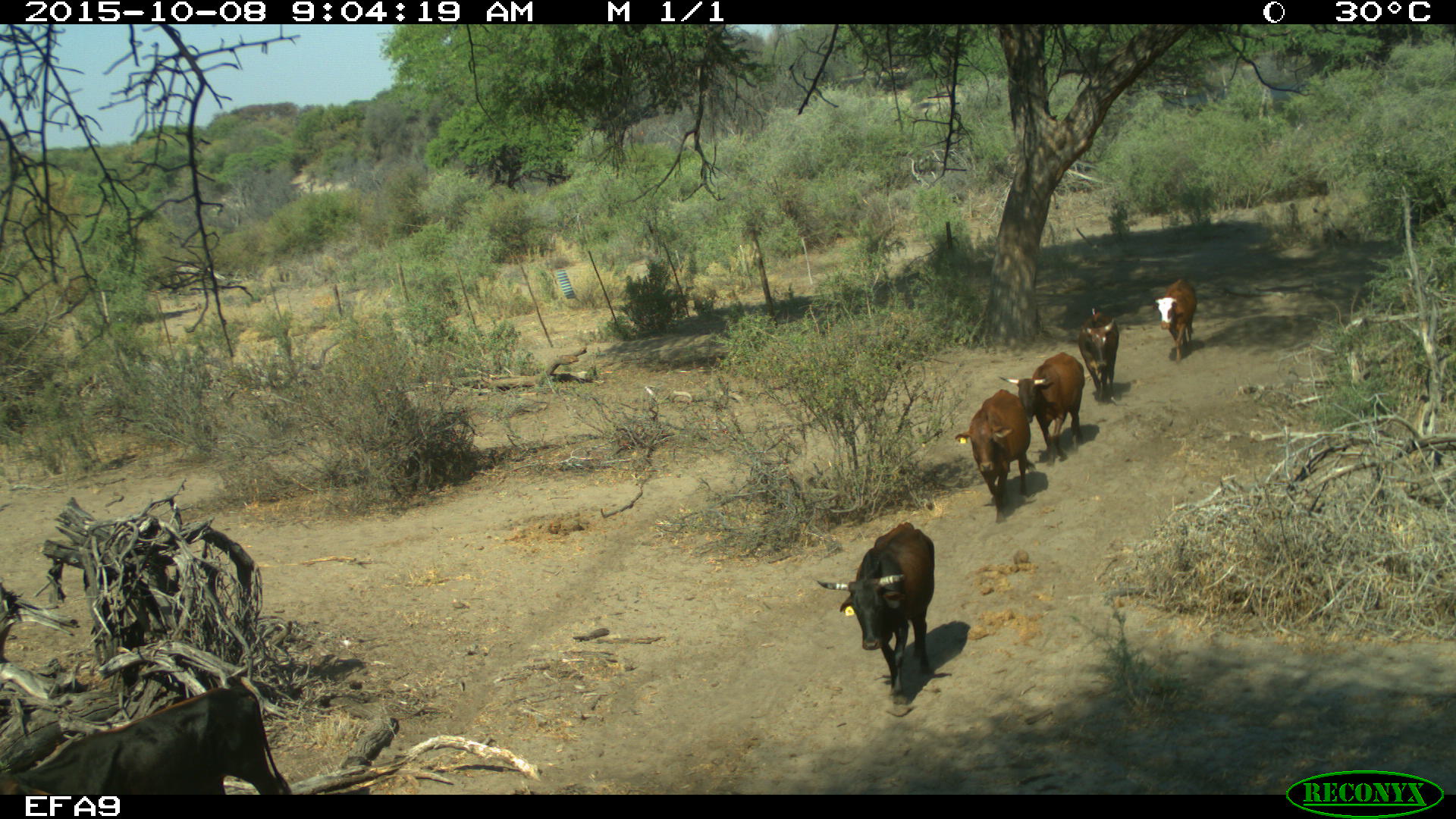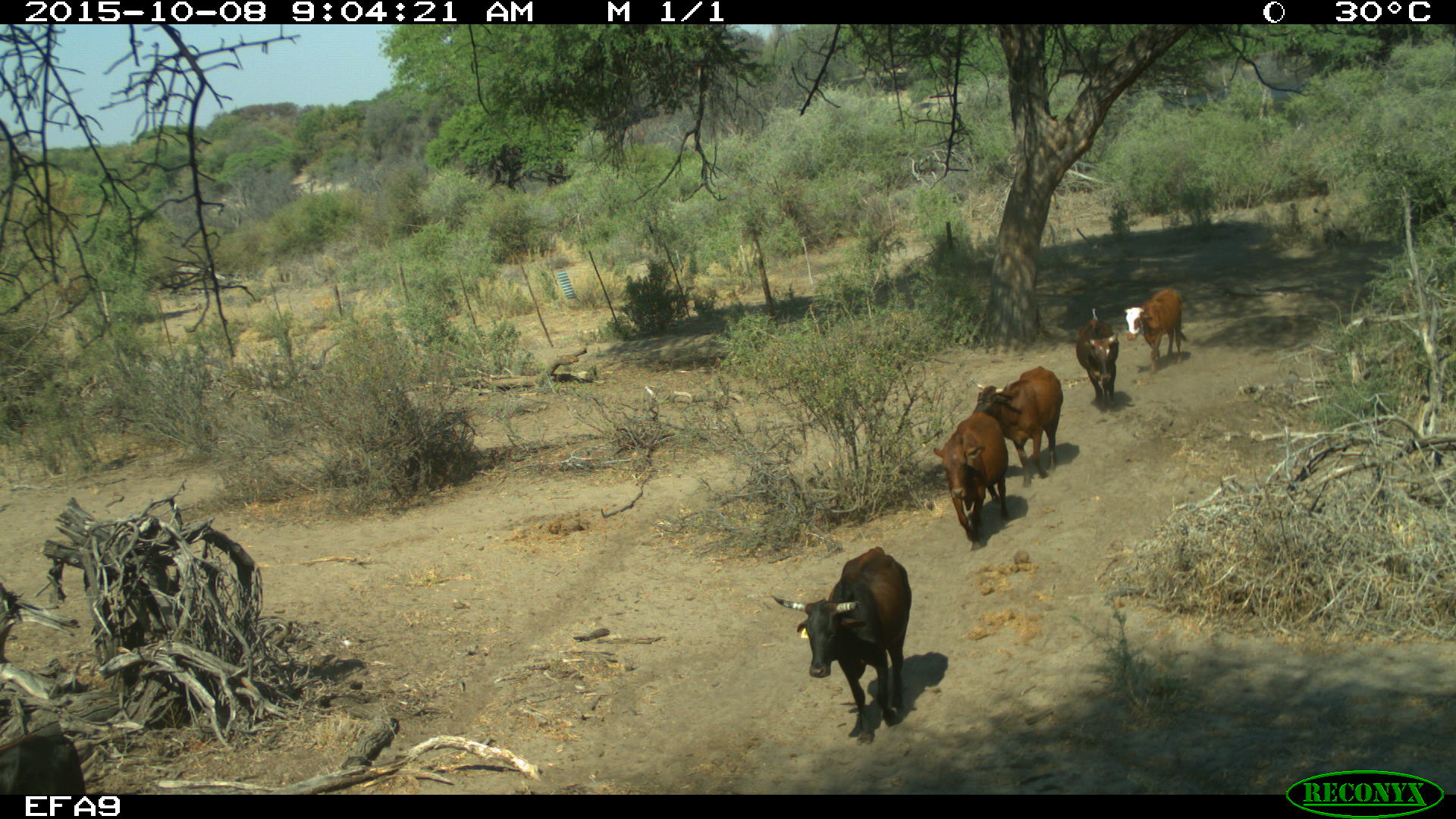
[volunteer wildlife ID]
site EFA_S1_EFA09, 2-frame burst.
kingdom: Animalia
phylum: Chordata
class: Mammalia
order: Artiodactyla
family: Bovidae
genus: Bos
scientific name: Bos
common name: cattle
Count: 5.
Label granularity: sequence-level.